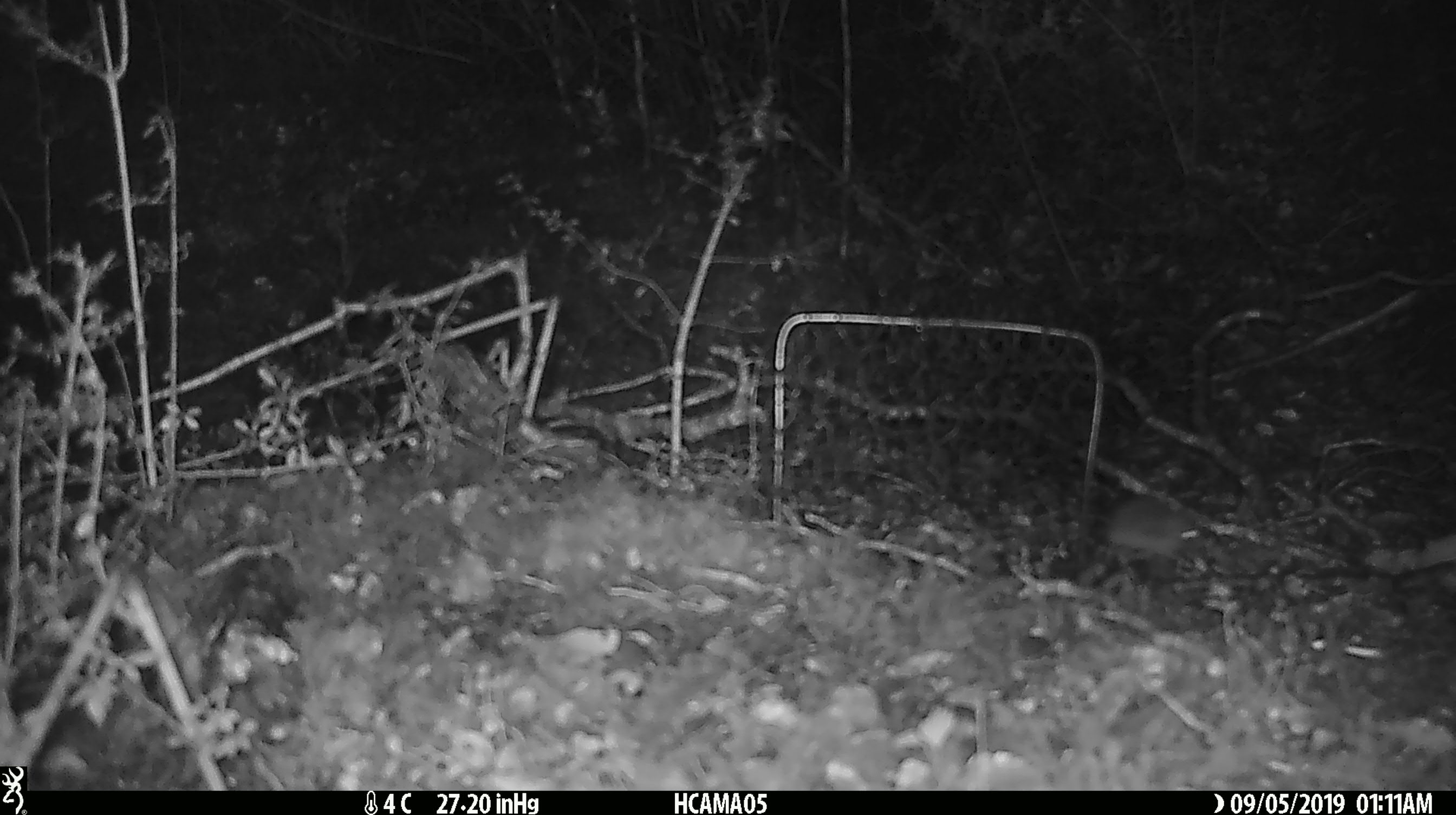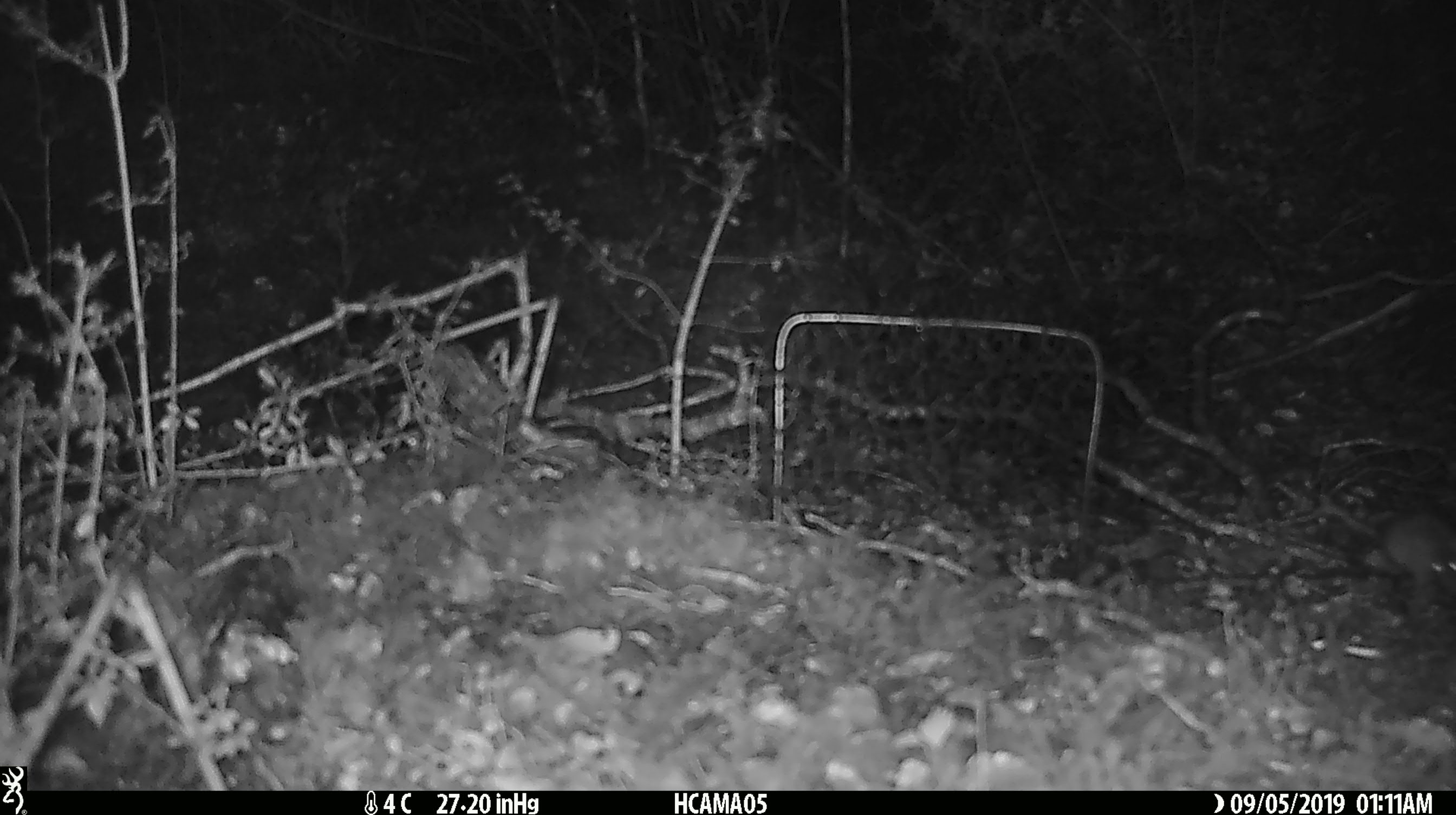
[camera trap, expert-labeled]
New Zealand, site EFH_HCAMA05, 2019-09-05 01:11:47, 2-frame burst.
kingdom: Animalia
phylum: Chordata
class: Mammalia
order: Rodentia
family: Muridae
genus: Mus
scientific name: Mus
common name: mouse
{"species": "mouse (Mus)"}